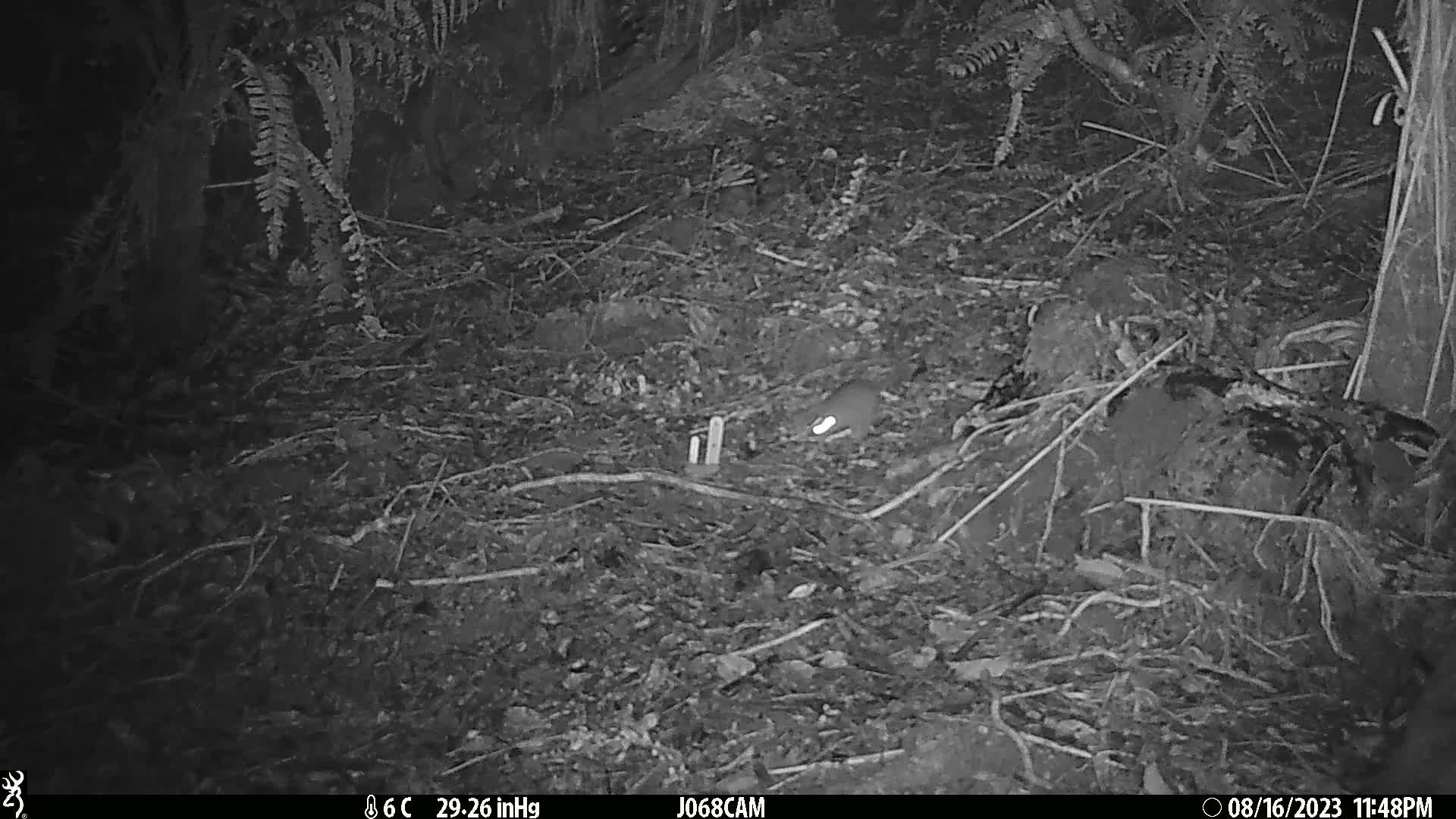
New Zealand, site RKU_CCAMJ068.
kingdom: Animalia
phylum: Chordata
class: Mammalia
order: Rodentia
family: Muridae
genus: Rattus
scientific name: Rattus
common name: rat